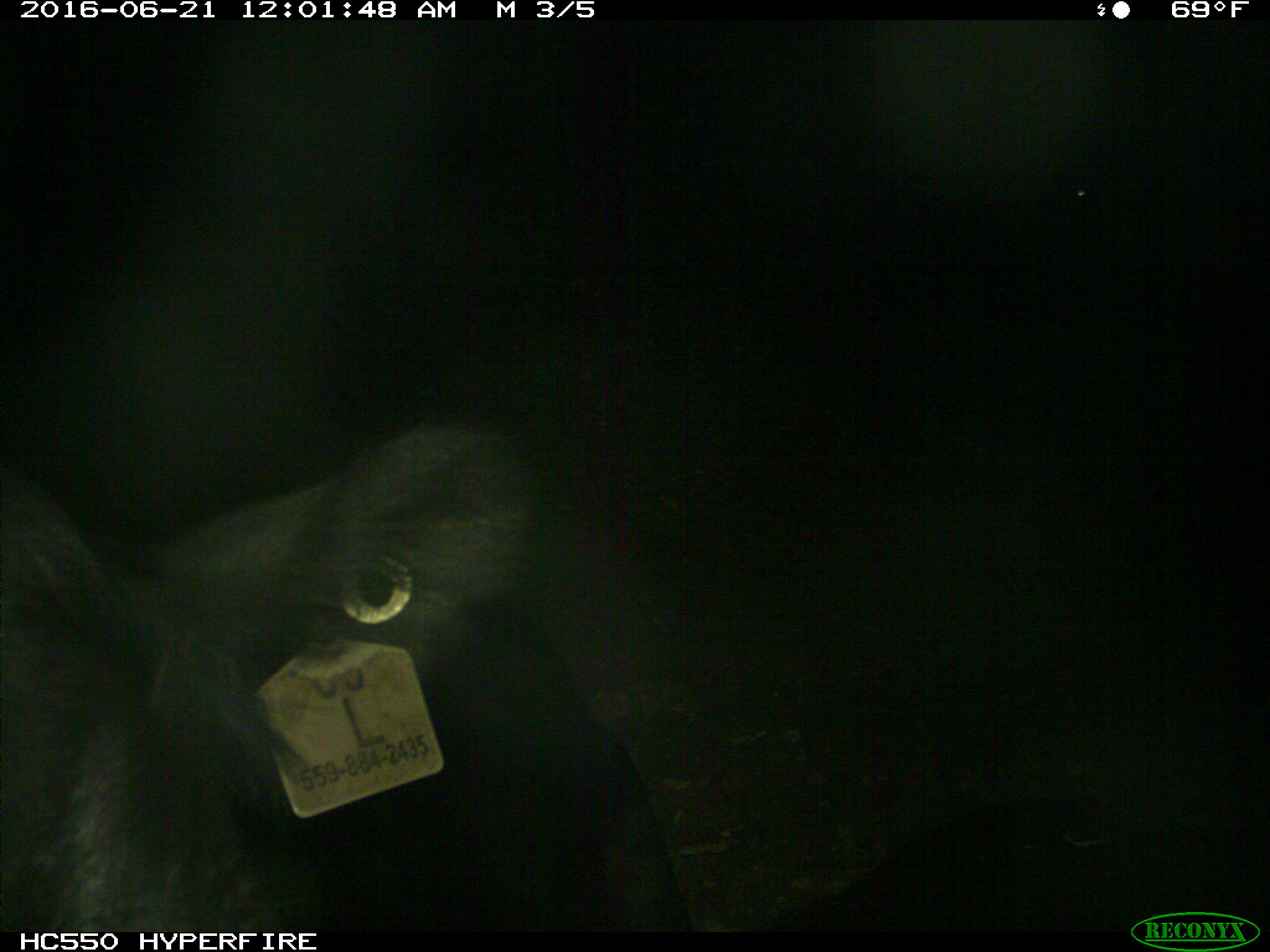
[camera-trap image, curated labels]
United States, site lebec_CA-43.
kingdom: Animalia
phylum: Chordata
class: Mammalia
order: Artiodactyla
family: Bovidae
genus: Bos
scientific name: Bos taurus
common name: domestic cow